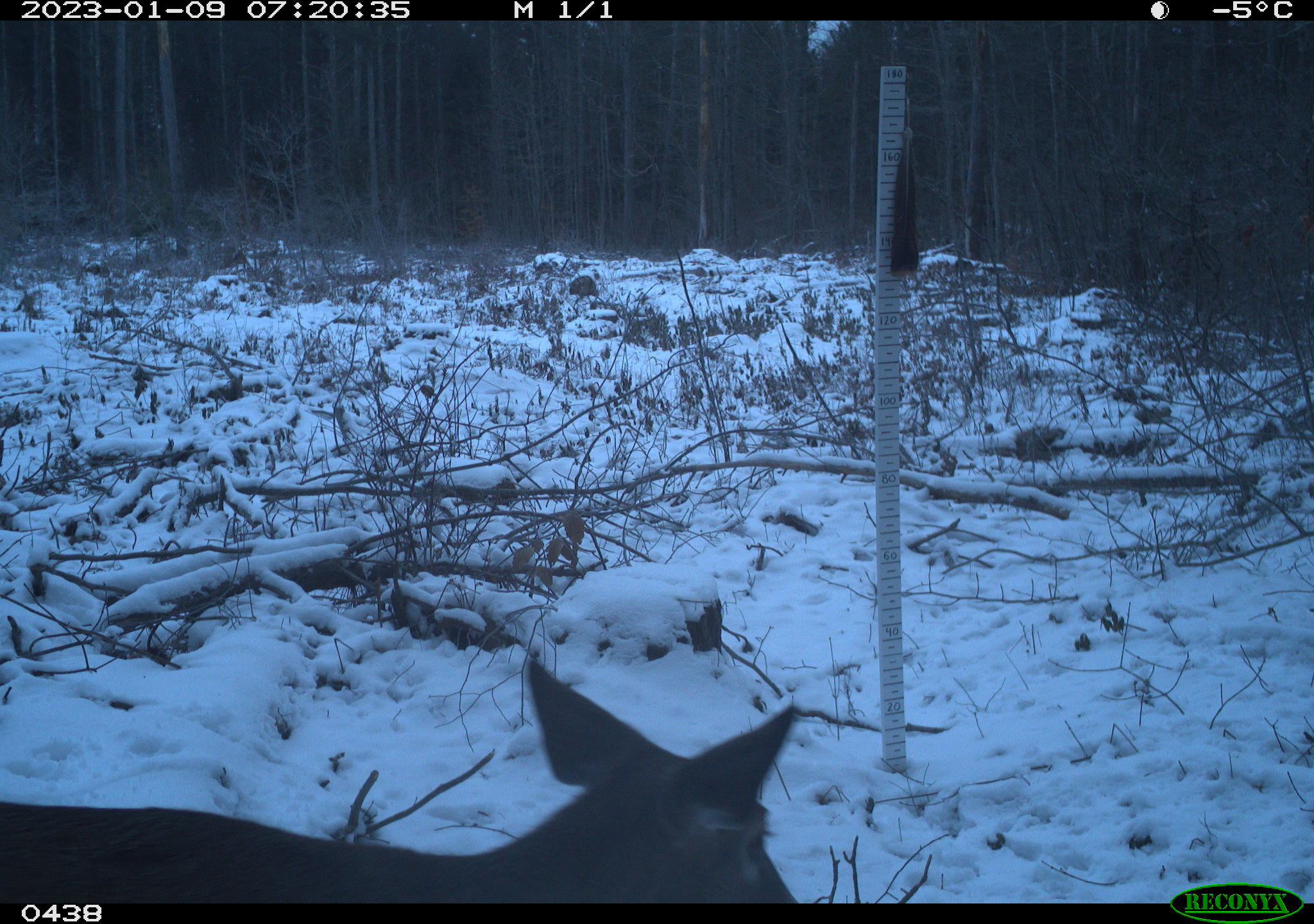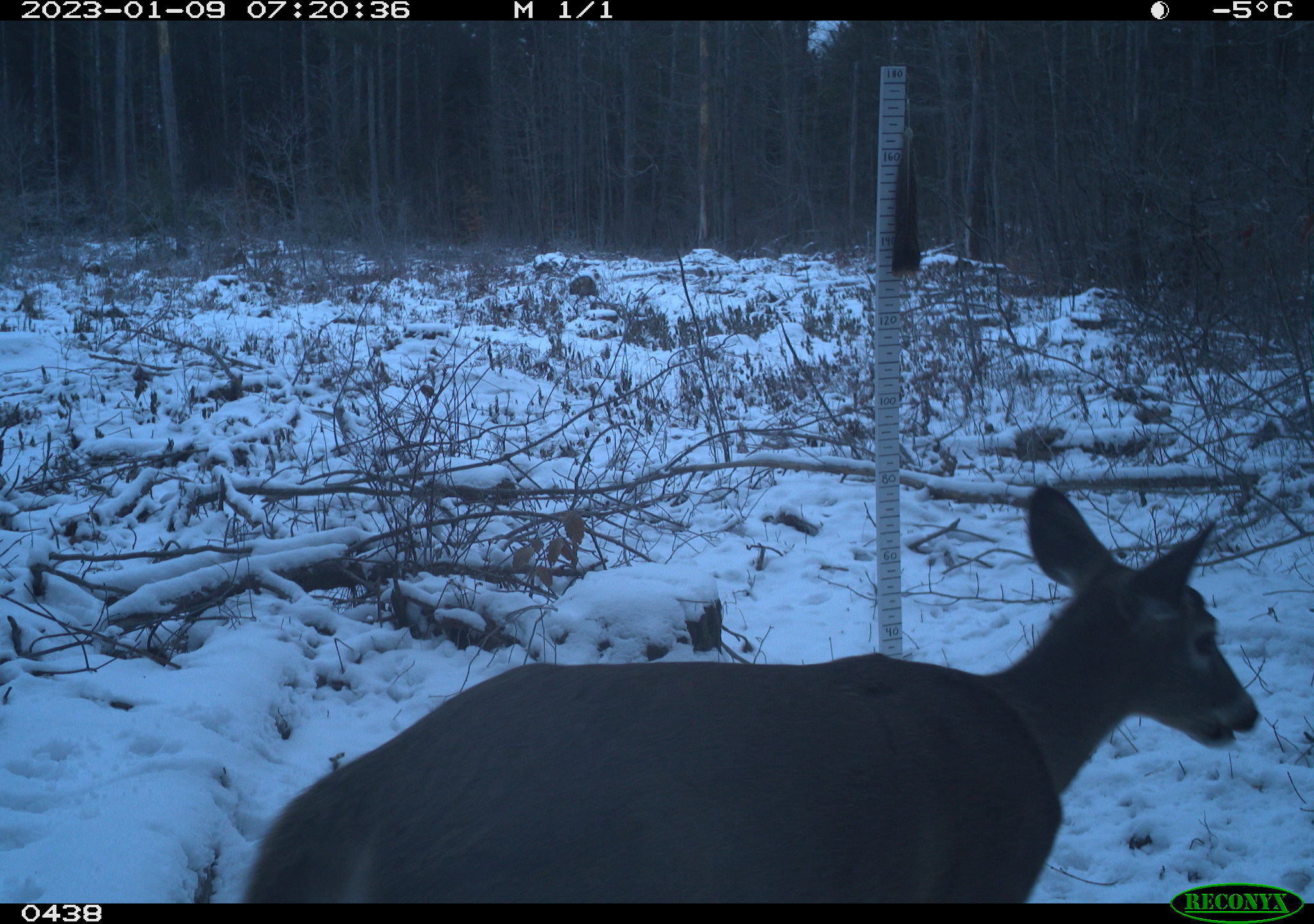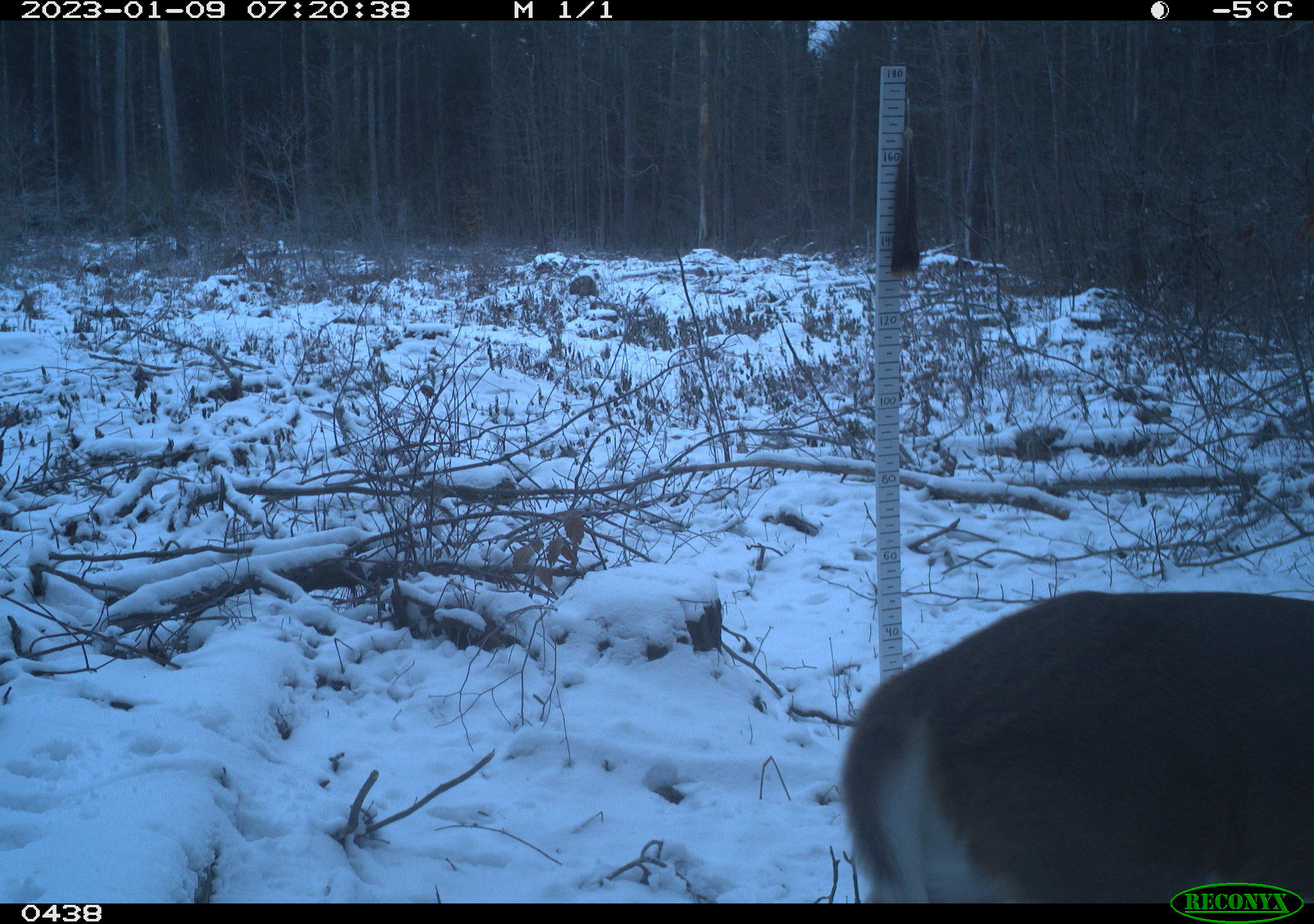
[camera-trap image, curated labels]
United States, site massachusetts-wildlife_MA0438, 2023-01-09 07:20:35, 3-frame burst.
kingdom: Animalia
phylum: Chordata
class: Mammalia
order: Artiodactyla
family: Cervidae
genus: Odocoileus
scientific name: Odocoileus virginianus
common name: white-tailed deer